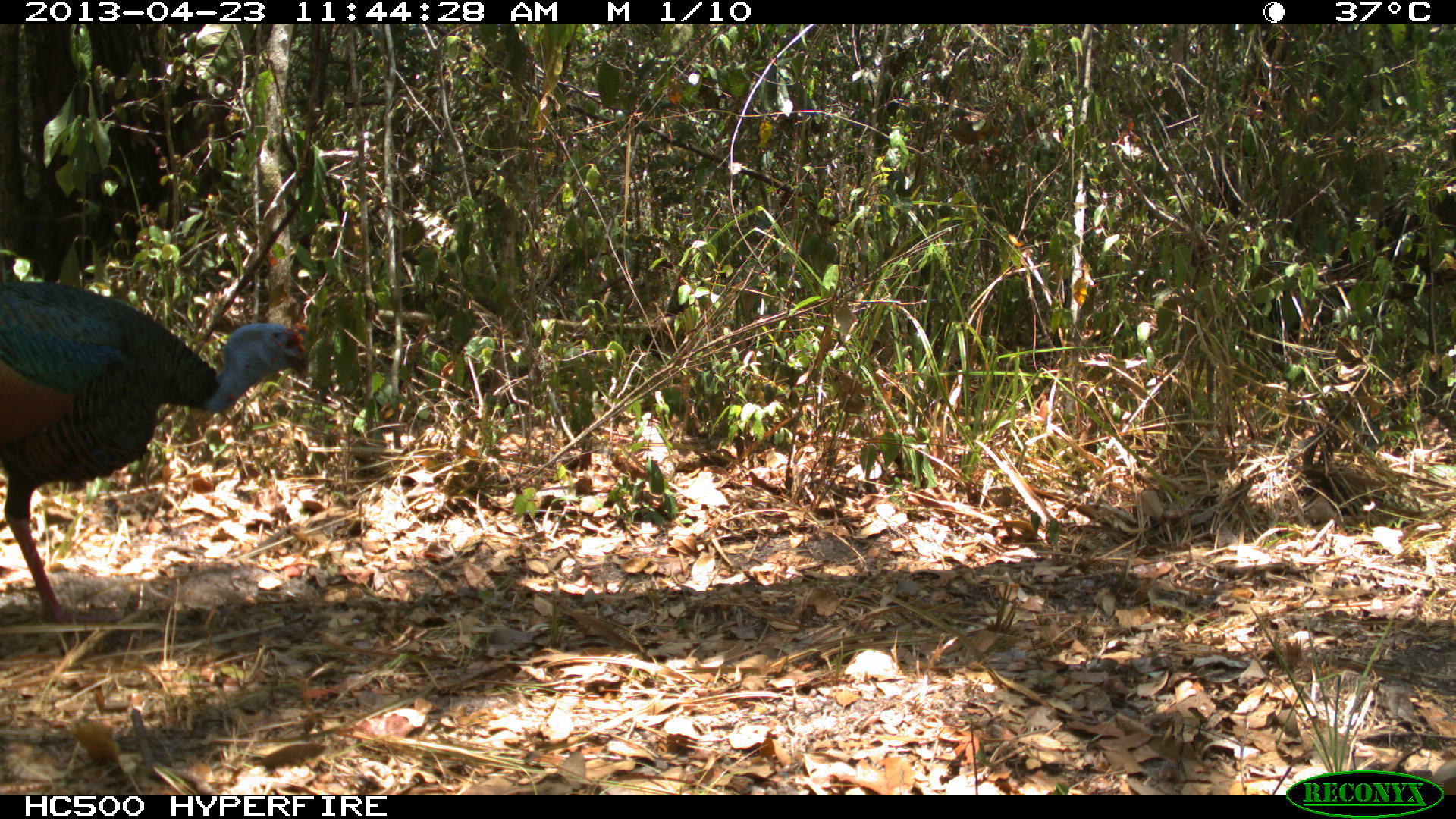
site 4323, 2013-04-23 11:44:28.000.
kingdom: Animalia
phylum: Chordata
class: Aves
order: Galliformes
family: Phasianidae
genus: Meleagris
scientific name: Meleagris ocellata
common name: ocellated turkey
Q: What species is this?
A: Meleagris ocellata (ocellated turkey).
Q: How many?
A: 1.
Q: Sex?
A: Male.